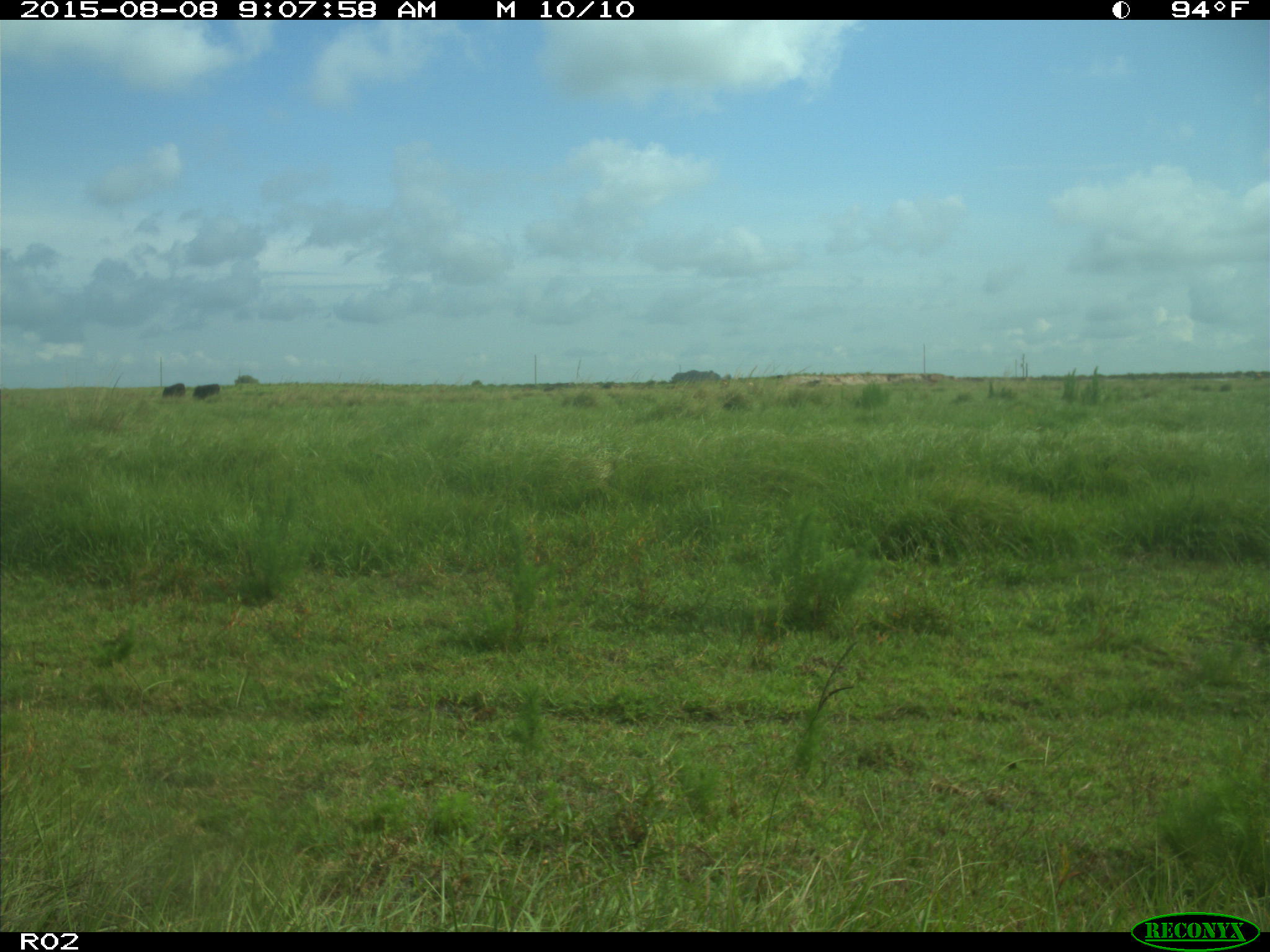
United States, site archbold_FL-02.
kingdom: Animalia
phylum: Chordata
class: Mammalia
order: Artiodactyla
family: Bovidae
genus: Bos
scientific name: Bos taurus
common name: domestic cow